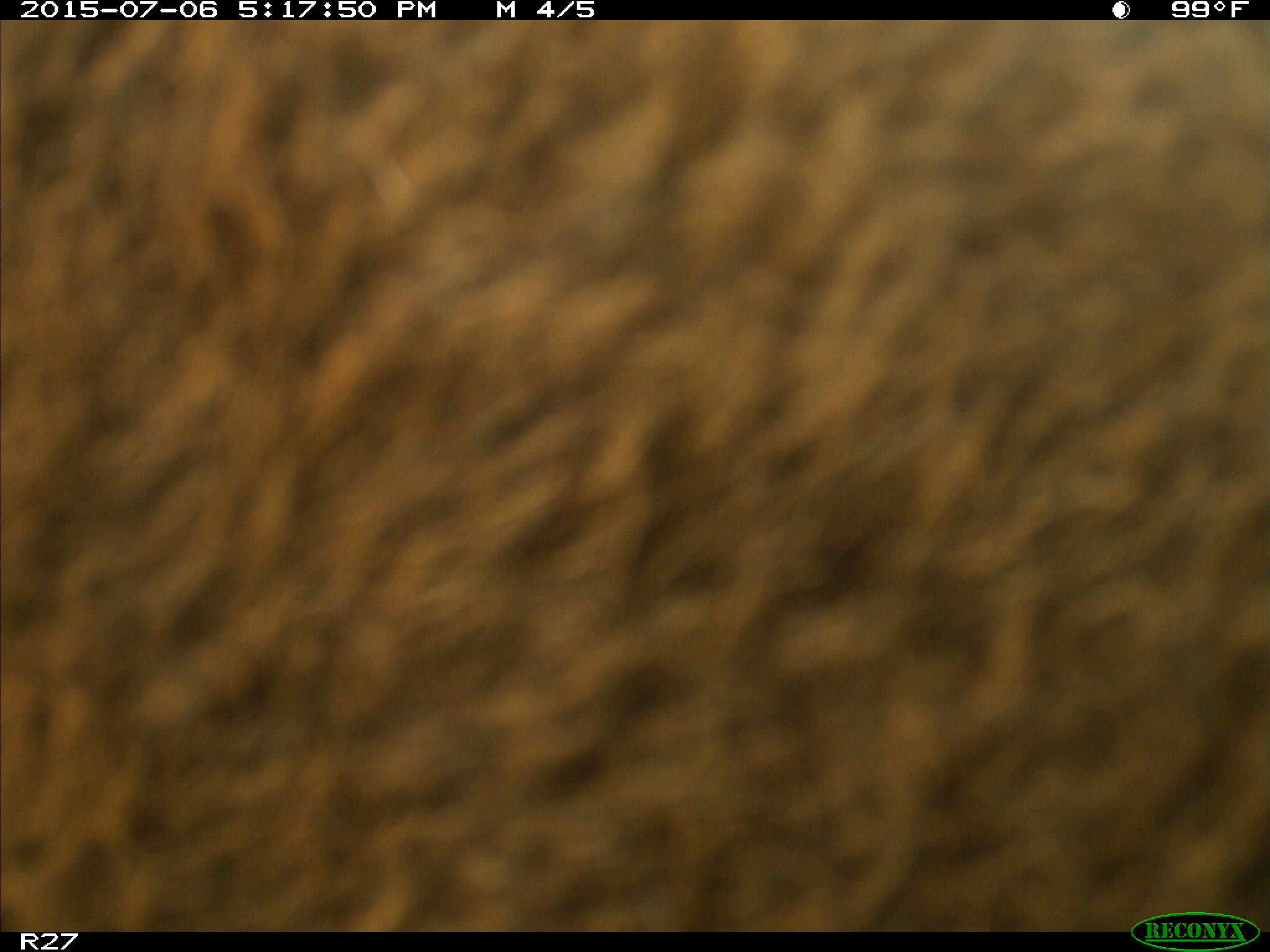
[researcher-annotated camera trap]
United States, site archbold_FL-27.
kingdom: Animalia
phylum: Chordata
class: Mammalia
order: Artiodactyla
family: Bovidae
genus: Bos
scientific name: Bos taurus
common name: domestic cow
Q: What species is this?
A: Bos taurus (domestic cow).